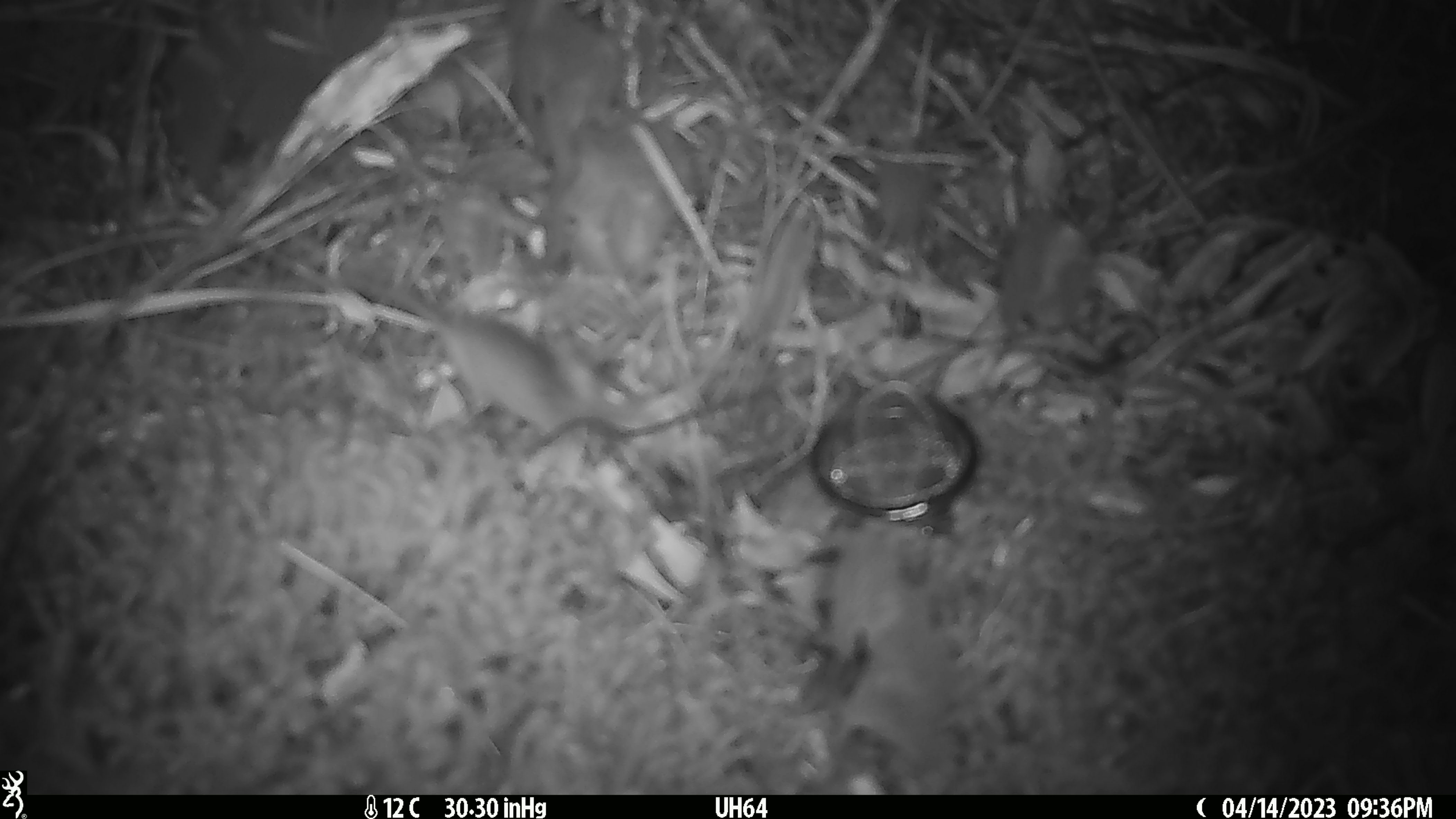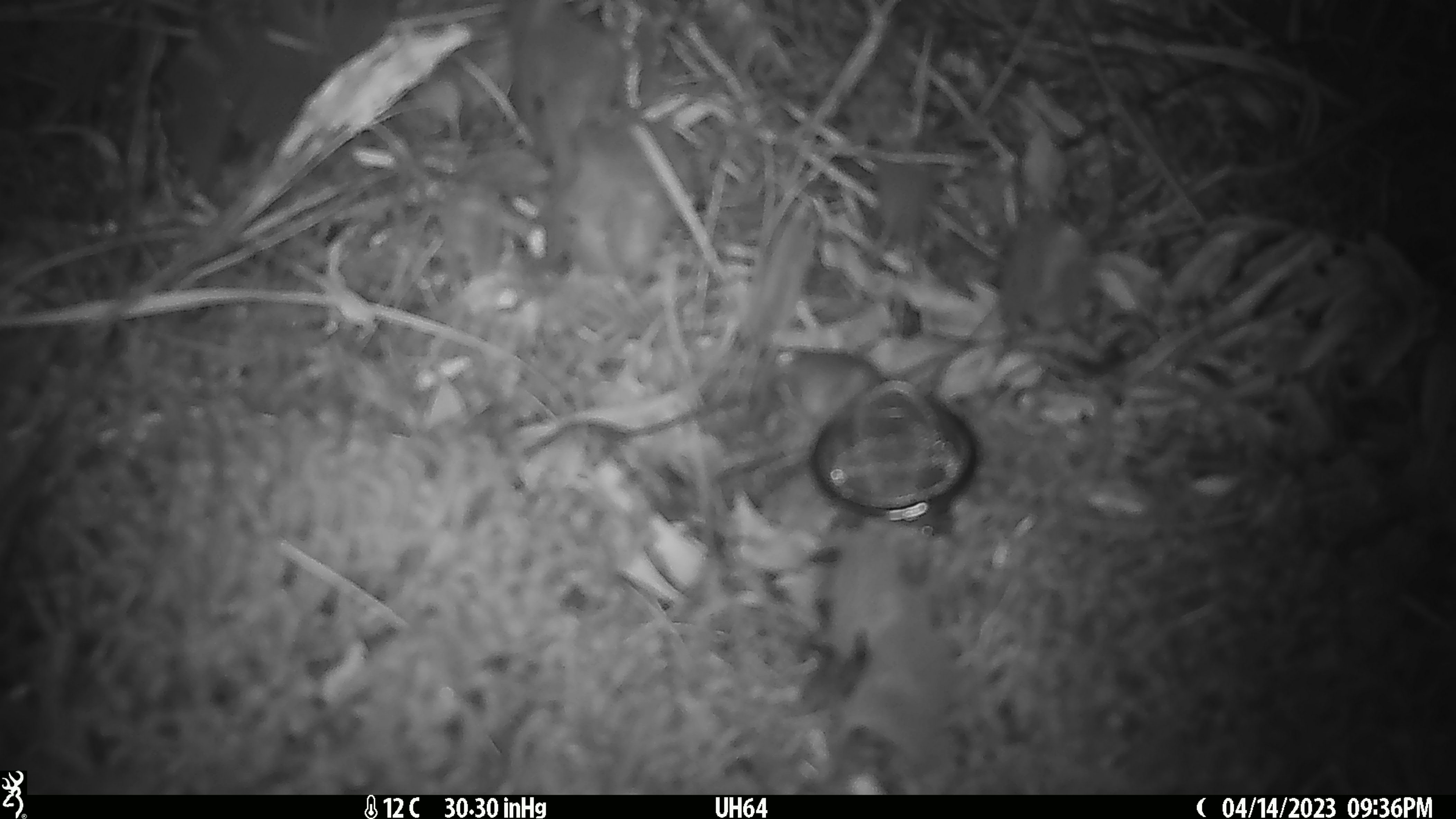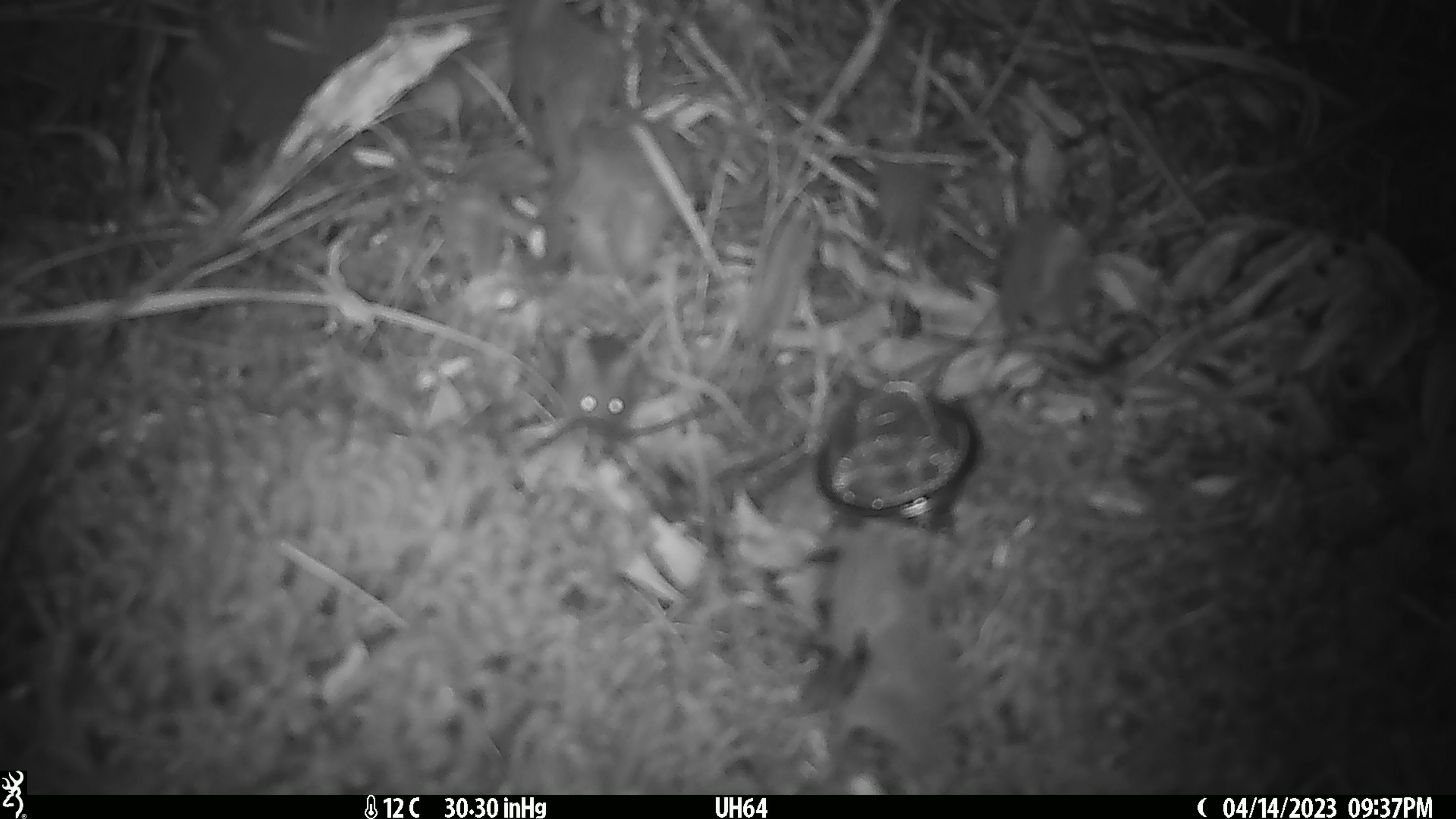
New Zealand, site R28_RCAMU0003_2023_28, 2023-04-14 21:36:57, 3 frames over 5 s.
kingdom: Animalia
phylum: Chordata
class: Mammalia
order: Rodentia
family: Muridae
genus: Mus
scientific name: Mus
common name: mouse